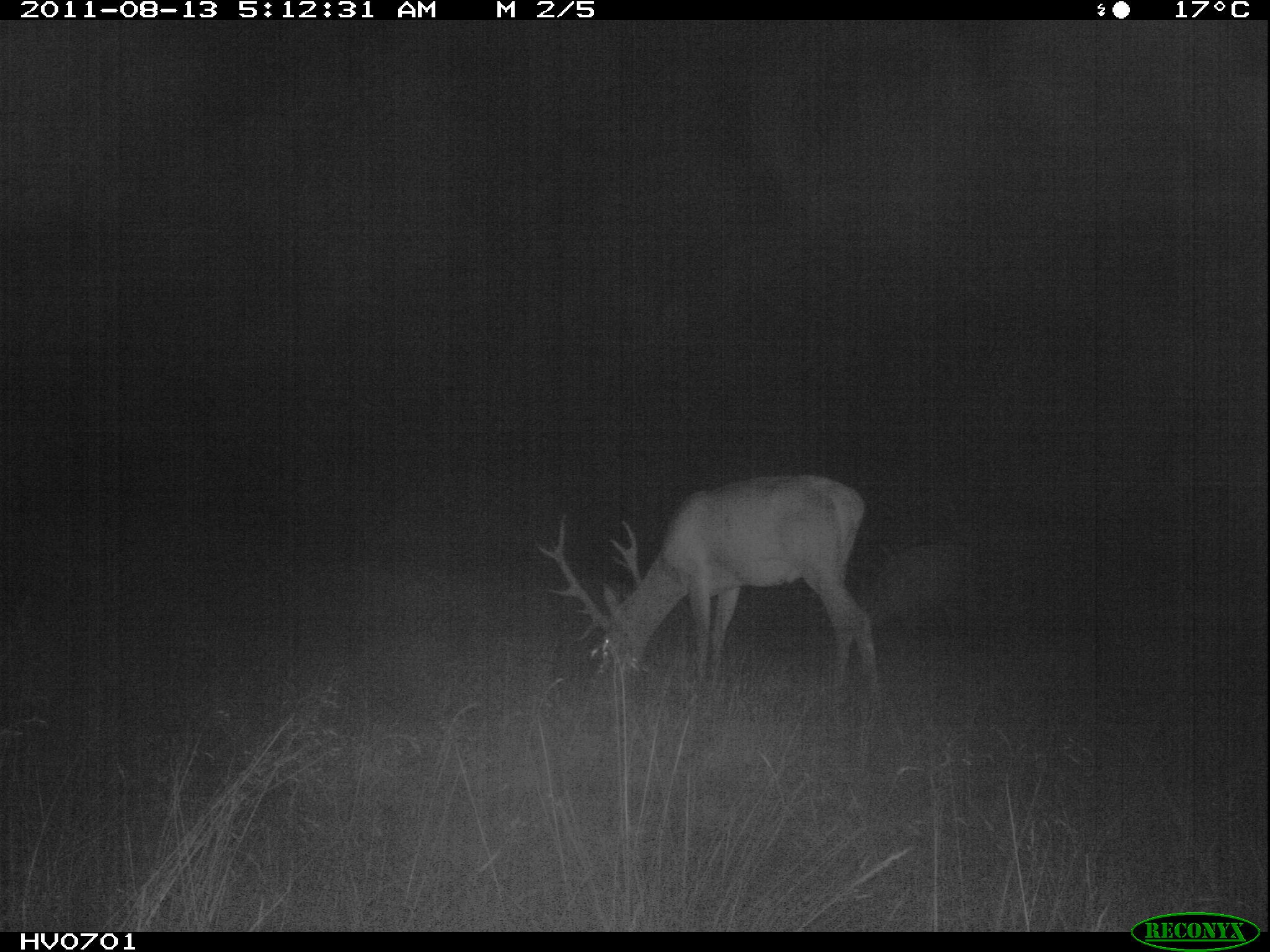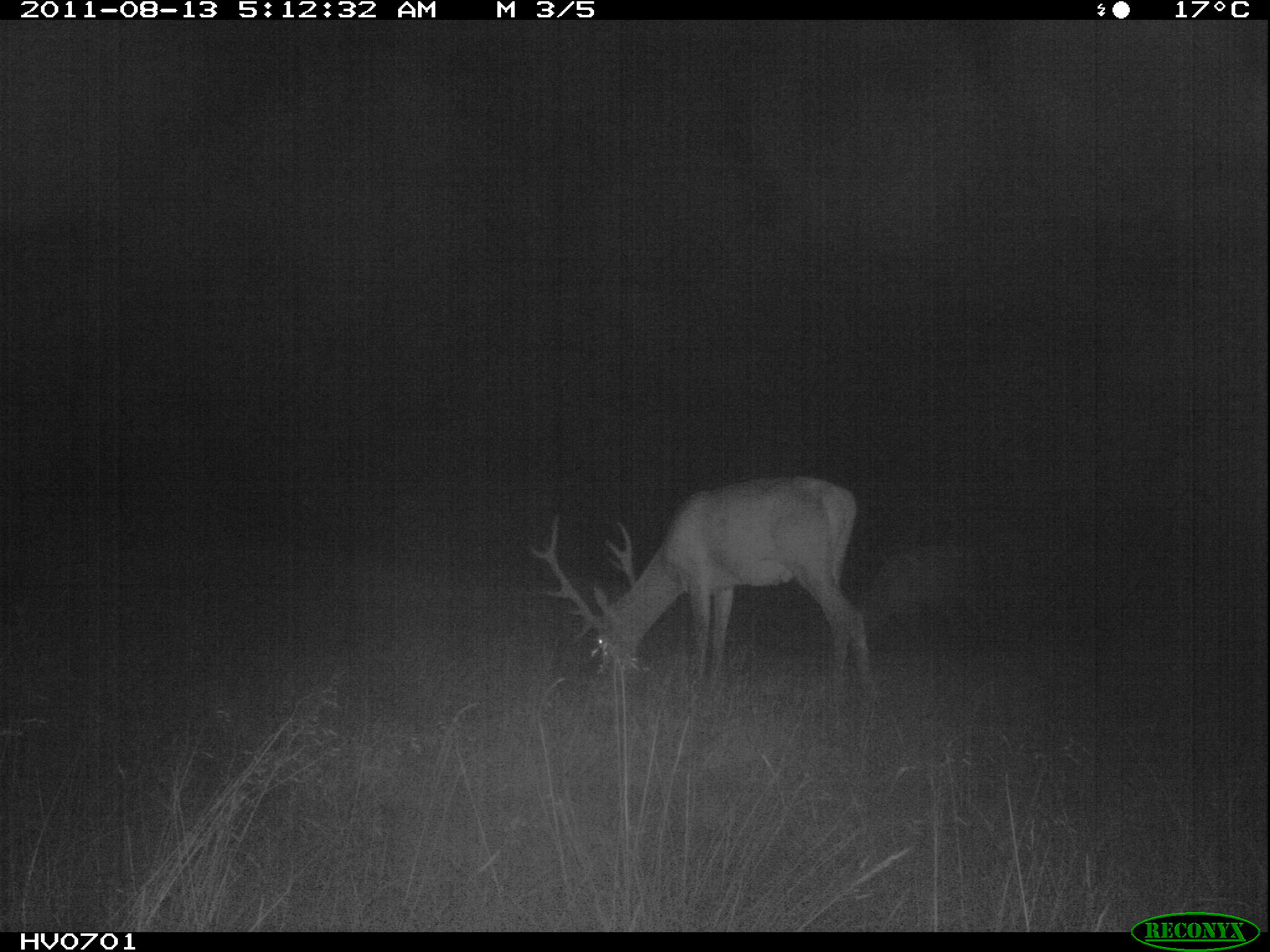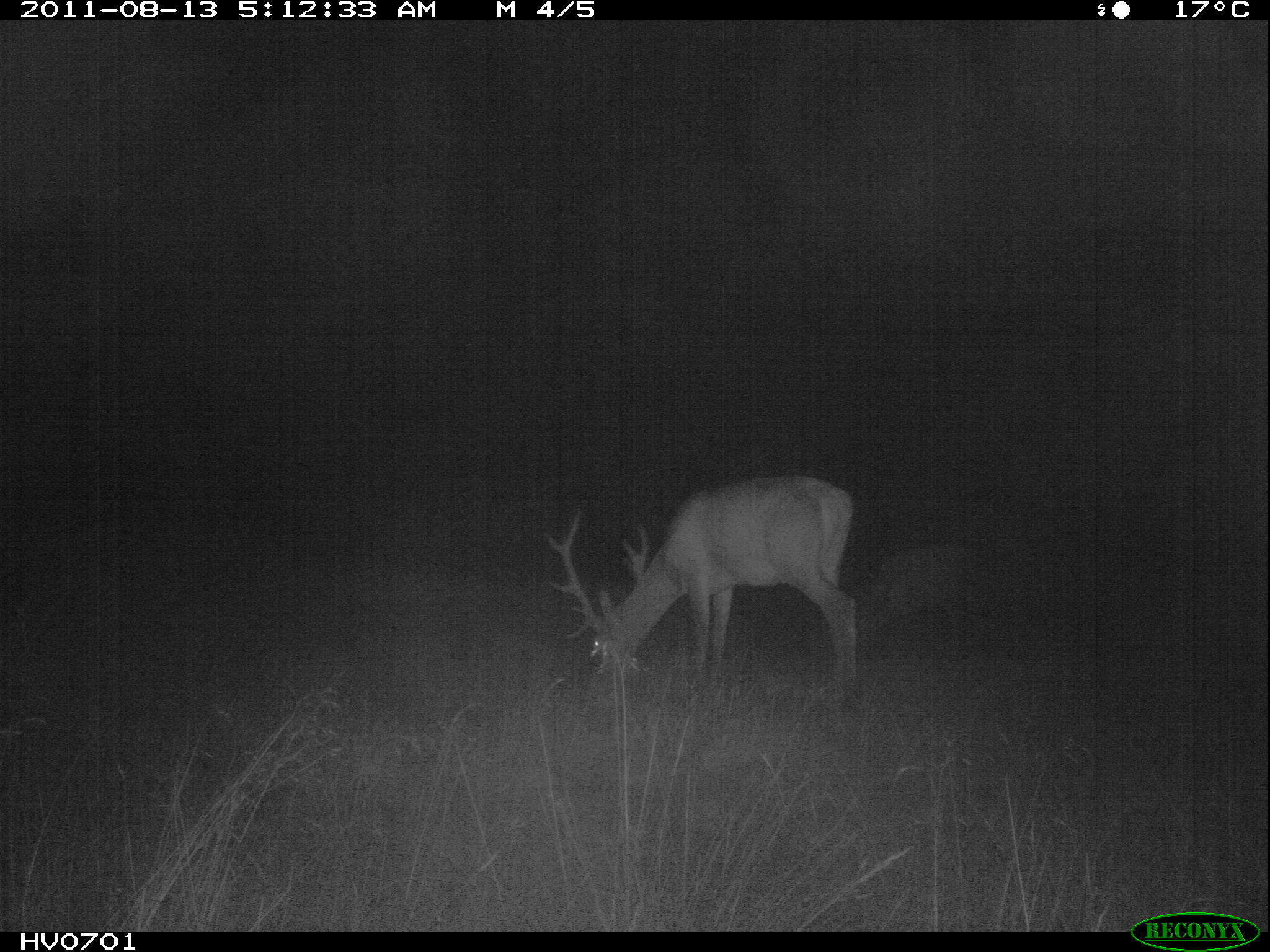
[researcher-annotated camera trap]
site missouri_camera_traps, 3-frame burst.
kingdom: Animalia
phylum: Chordata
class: Mammalia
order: Artiodactyla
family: Cervidae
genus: Cervus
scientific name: Cervus elaphus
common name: red deer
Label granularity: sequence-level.